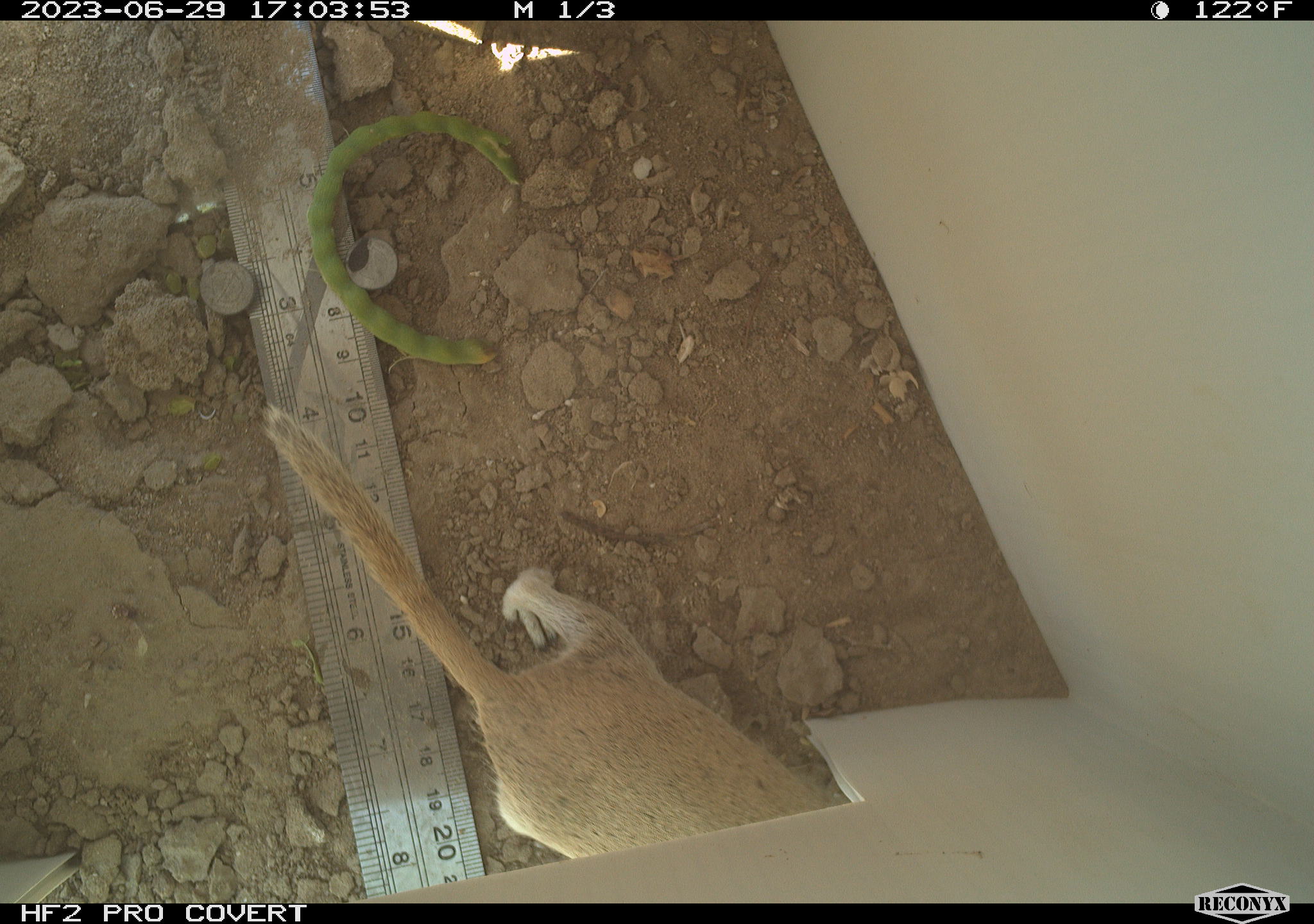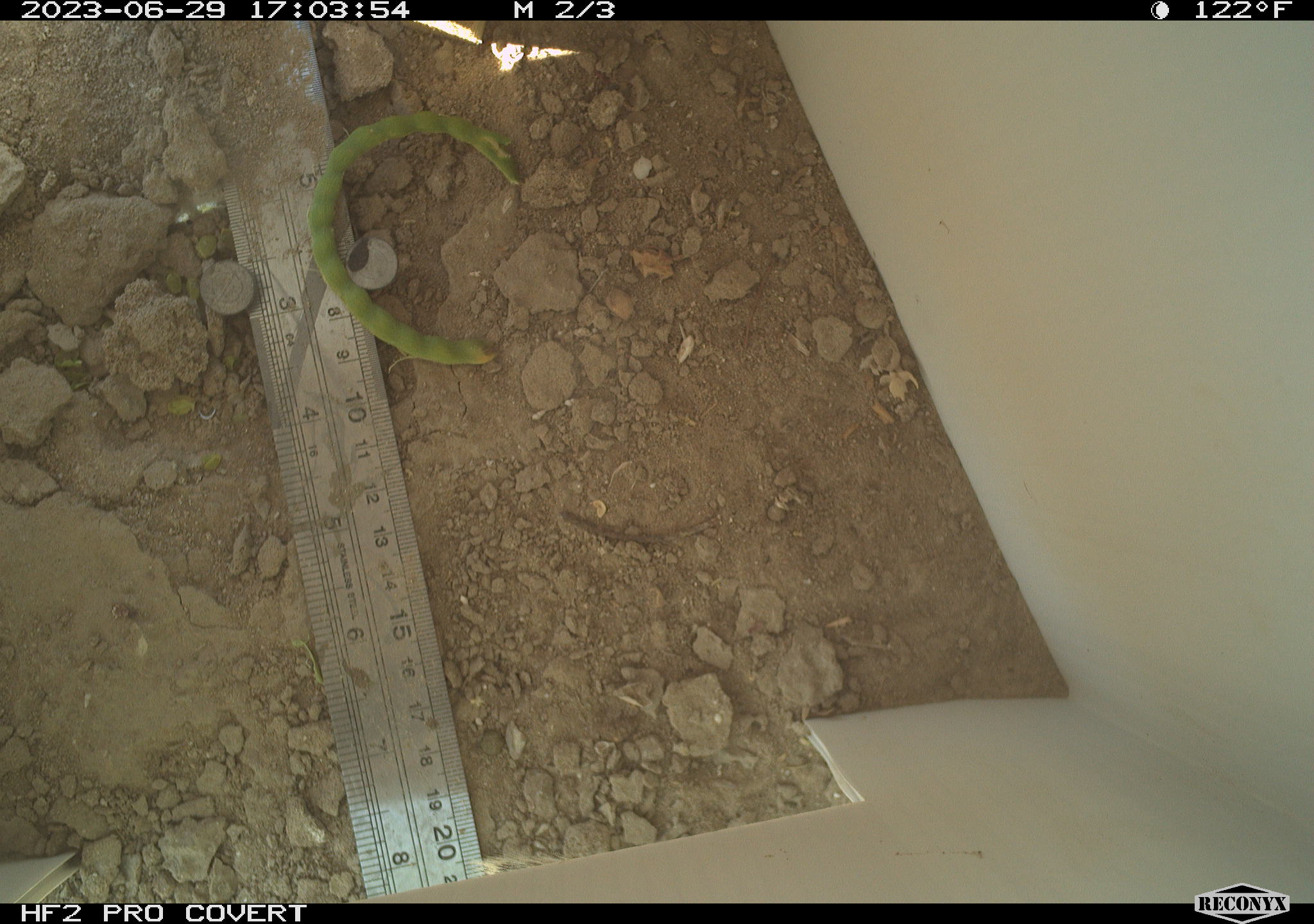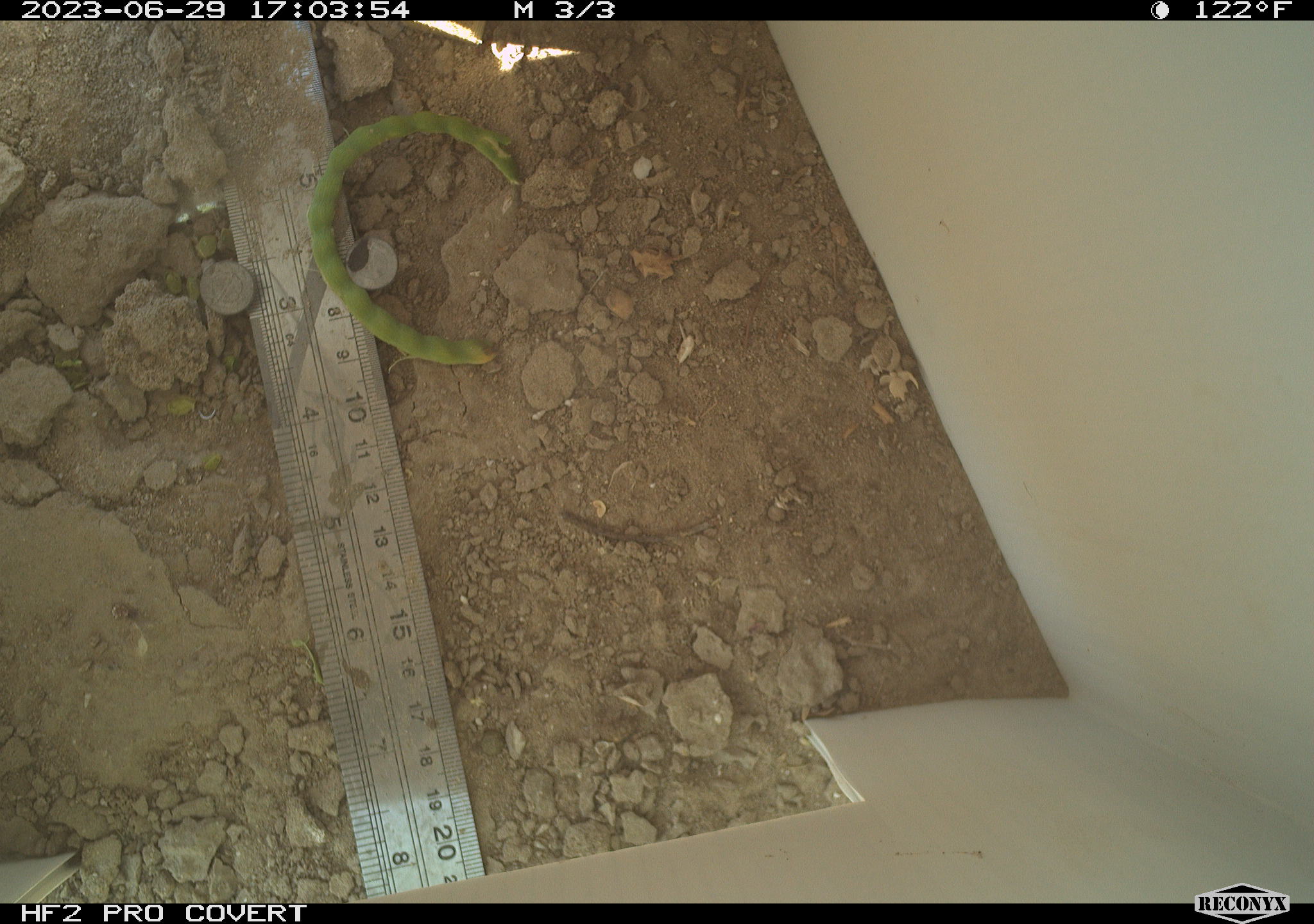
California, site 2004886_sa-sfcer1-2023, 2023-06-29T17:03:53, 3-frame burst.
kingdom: Animalia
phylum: Chordata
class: Mammalia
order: Rodentia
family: Sciuridae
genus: Xerospermophilus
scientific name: Xerospermophilus tereticaudus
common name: round-tailed ground squirrel